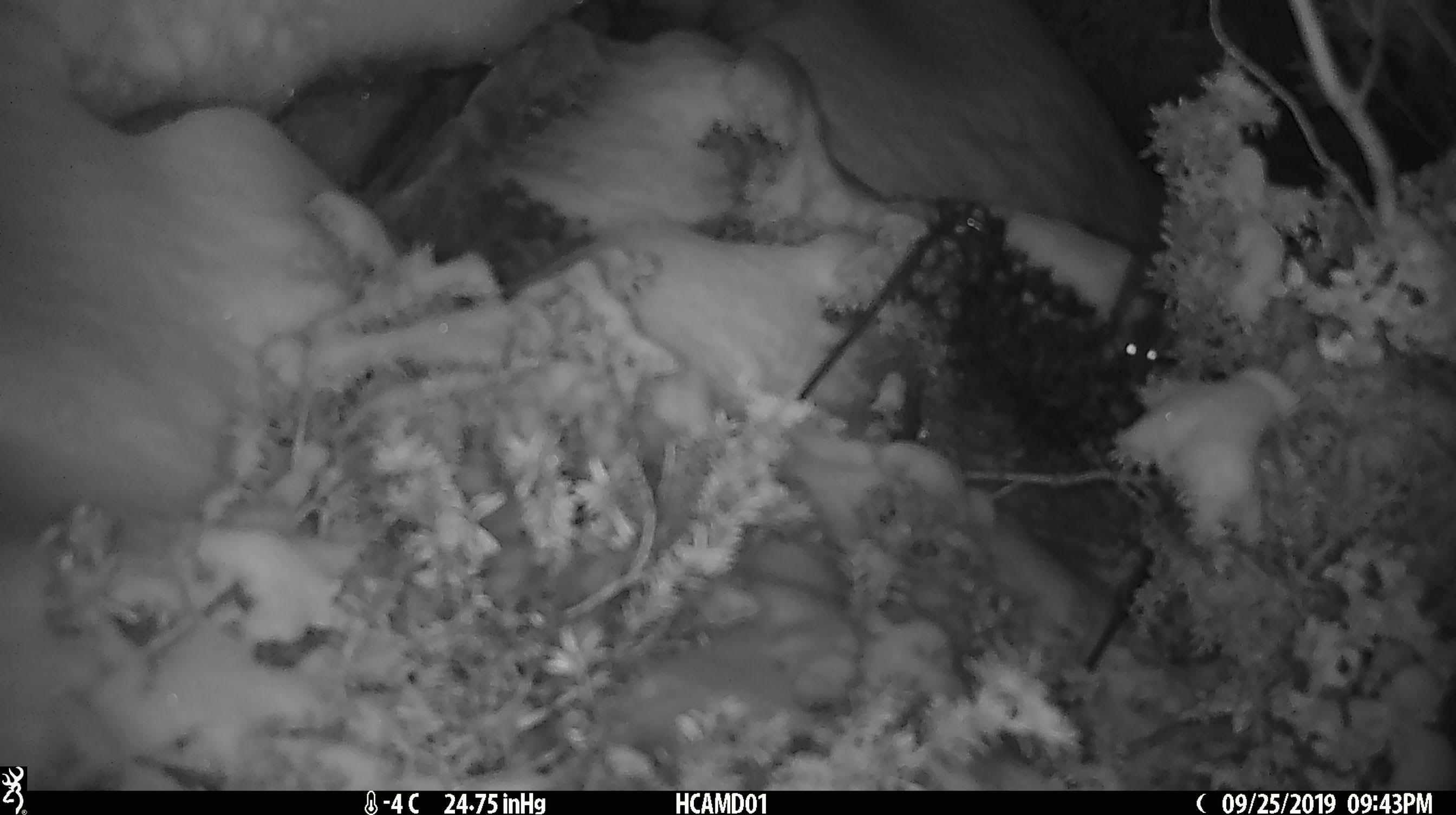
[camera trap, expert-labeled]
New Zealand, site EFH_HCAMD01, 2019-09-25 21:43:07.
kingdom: Animalia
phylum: Chordata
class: Mammalia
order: Rodentia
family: Muridae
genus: Mus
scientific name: Mus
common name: mouse